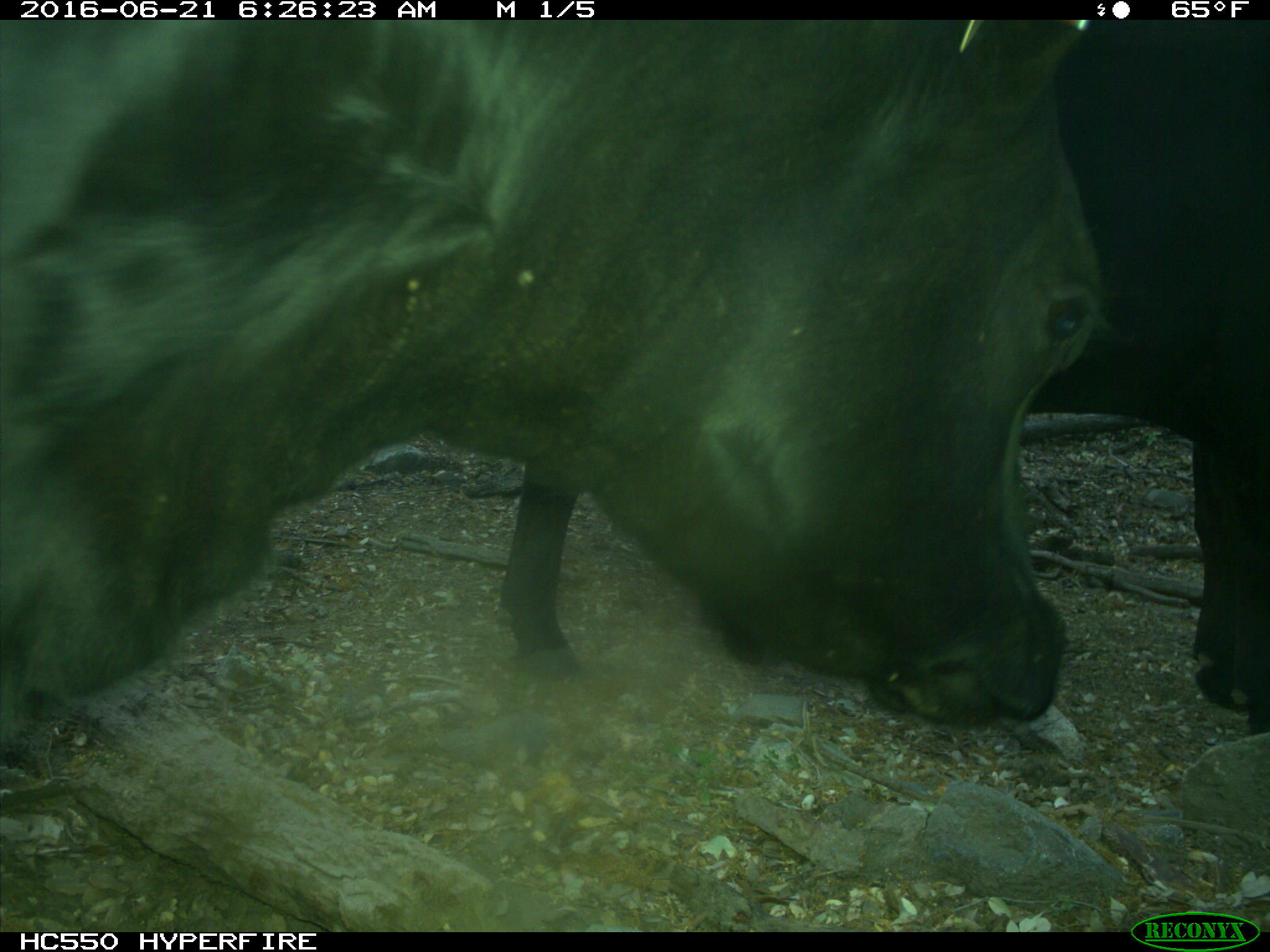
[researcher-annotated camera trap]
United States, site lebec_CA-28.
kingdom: Animalia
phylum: Chordata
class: Mammalia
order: Artiodactyla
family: Bovidae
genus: Bos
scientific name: Bos taurus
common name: domestic cow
Bos taurus (domestic cow).